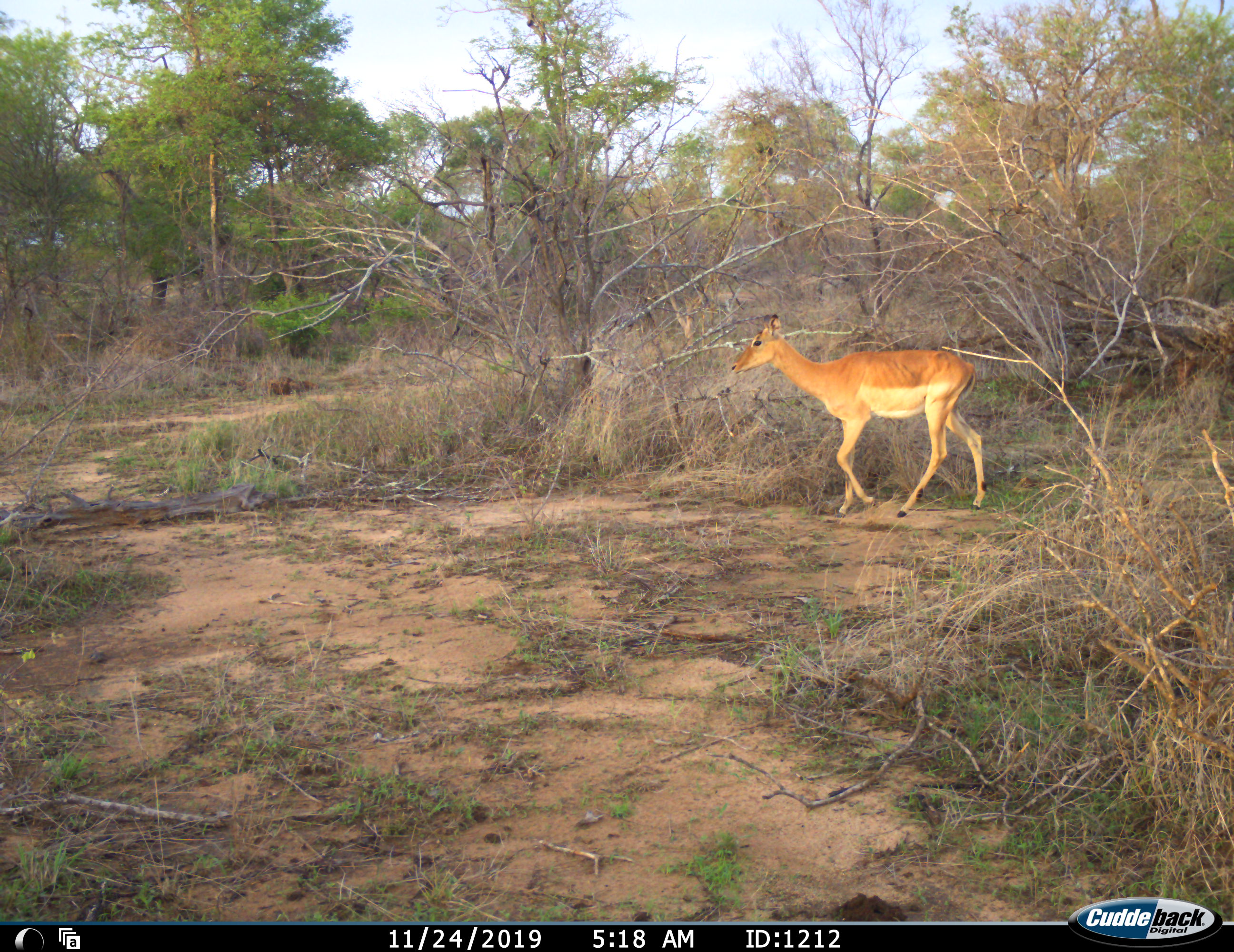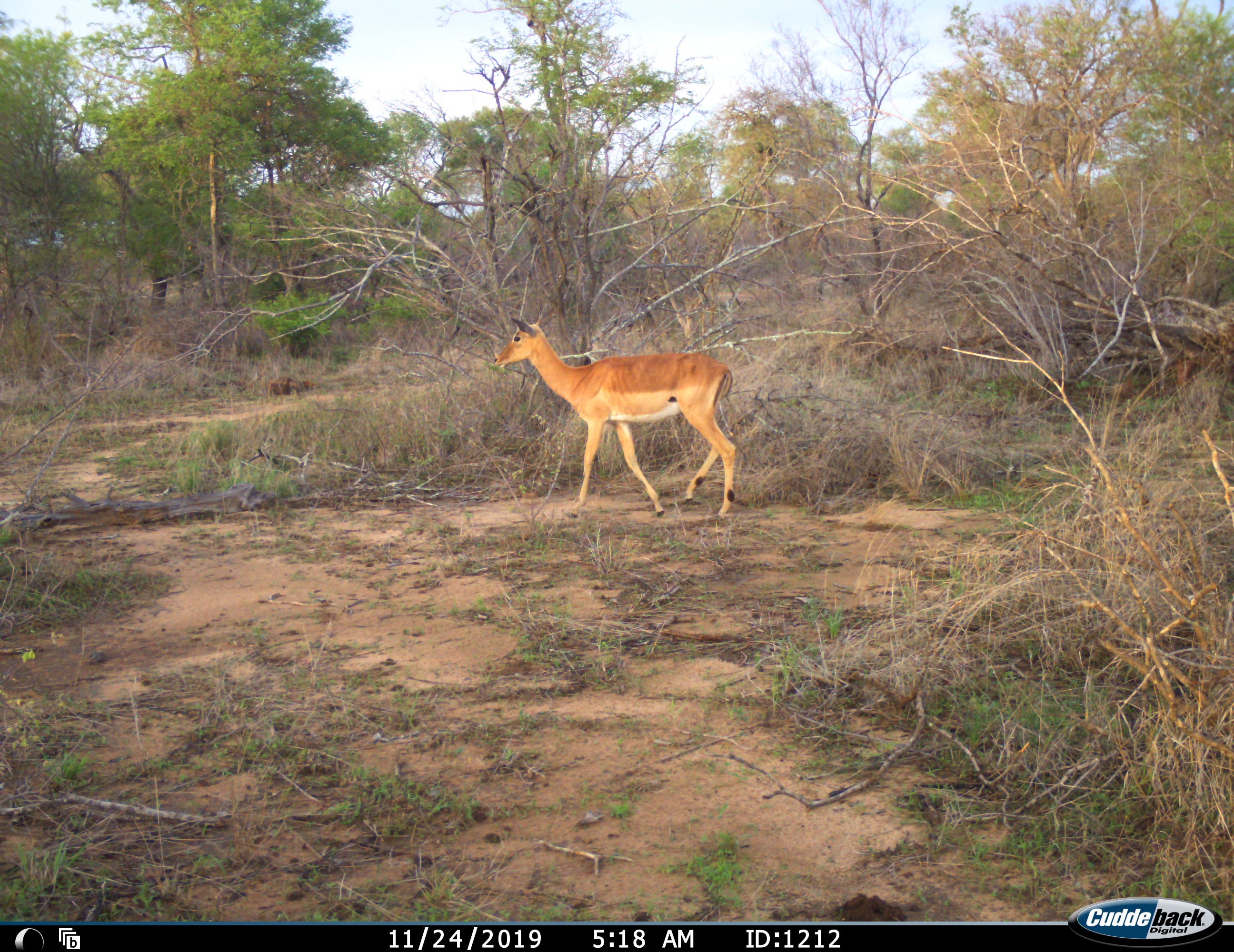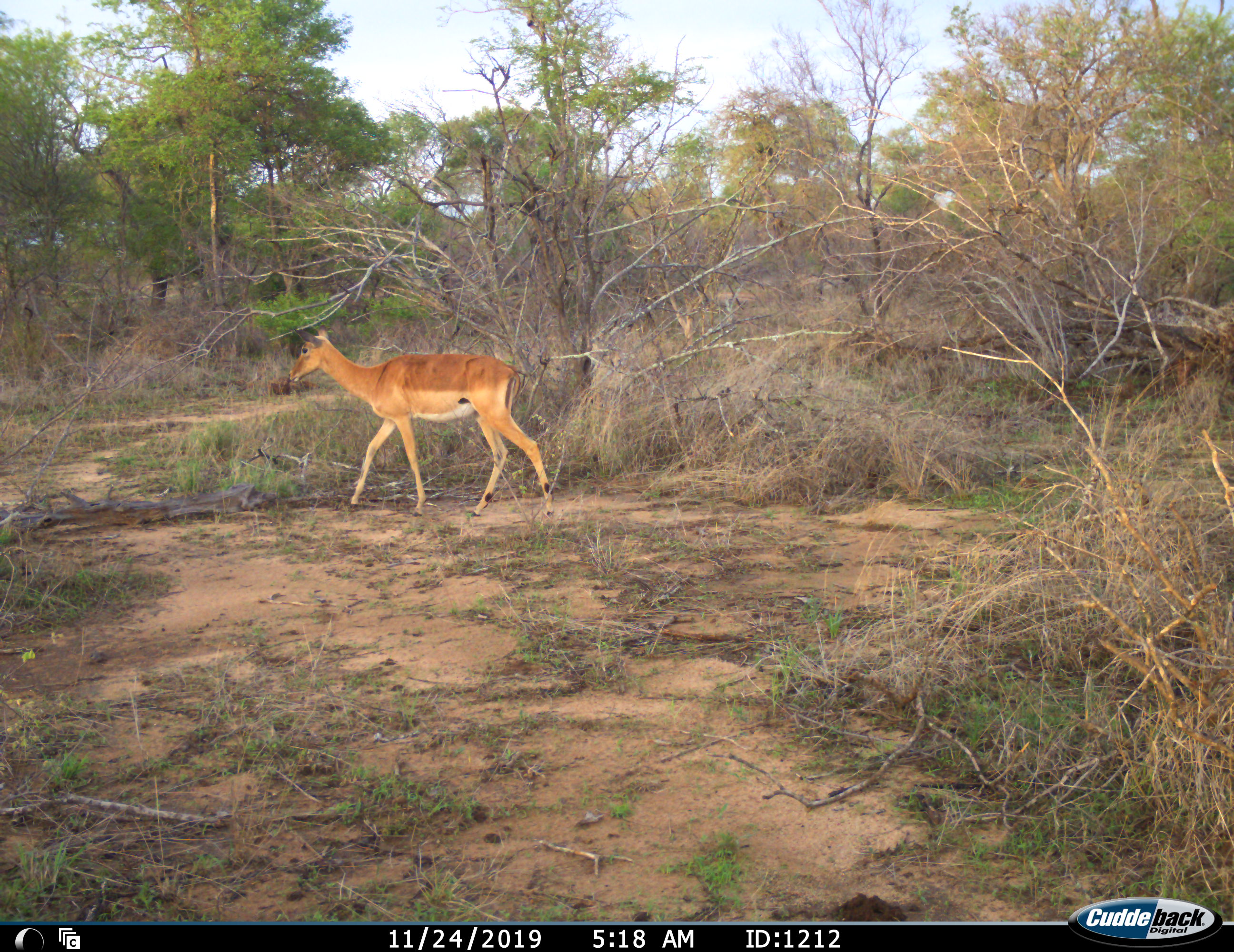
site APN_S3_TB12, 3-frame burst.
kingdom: Animalia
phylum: Chordata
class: Mammalia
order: Artiodactyla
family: Bovidae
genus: Aepyceros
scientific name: Aepyceros melampus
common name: impala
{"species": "impala (Aepyceros melampus)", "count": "1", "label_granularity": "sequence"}